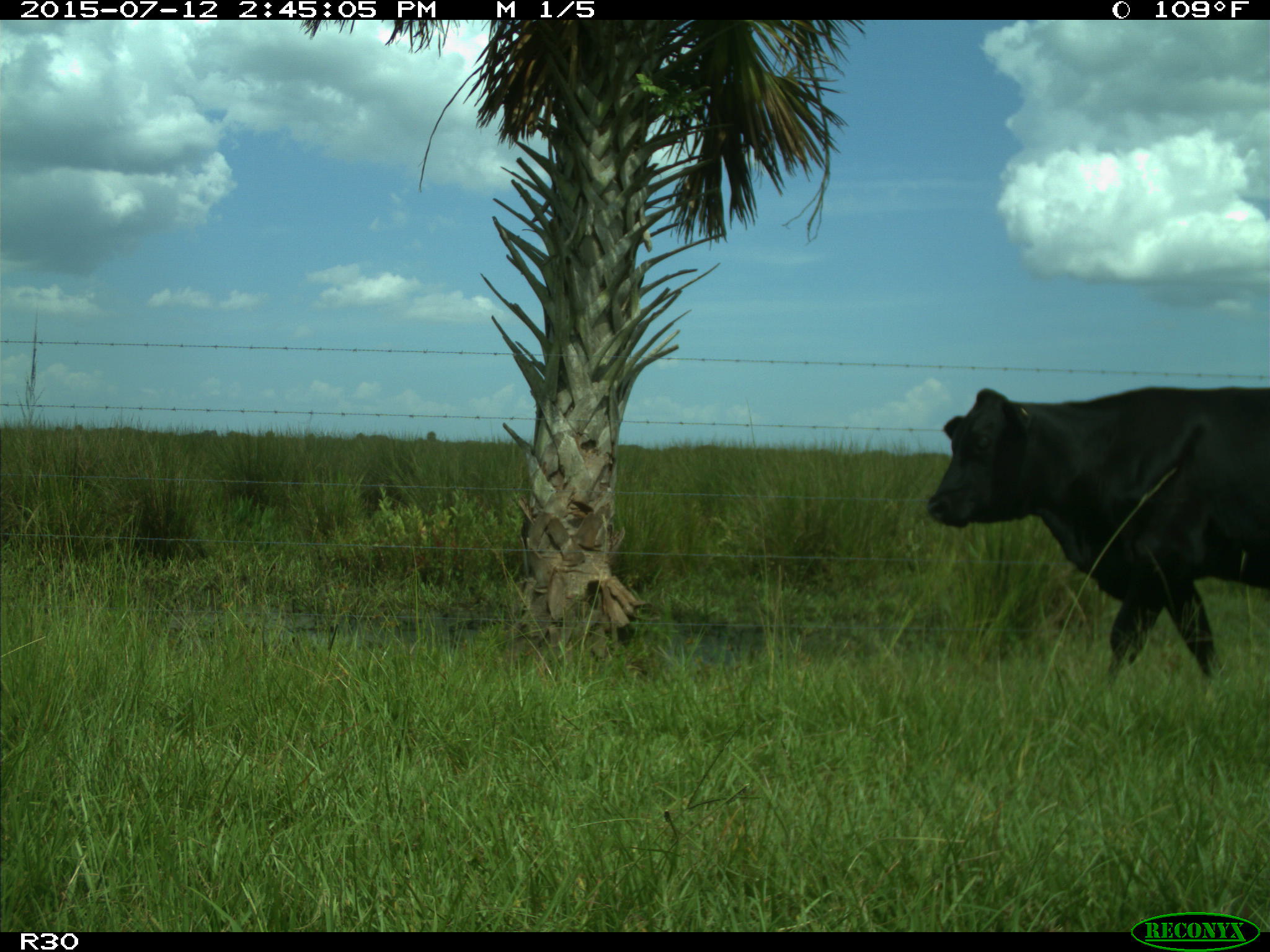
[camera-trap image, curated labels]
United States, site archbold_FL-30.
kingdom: Animalia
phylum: Chordata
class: Mammalia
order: Artiodactyla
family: Bovidae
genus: Bos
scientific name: Bos taurus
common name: domestic cow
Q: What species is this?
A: Bos taurus (domestic cow).